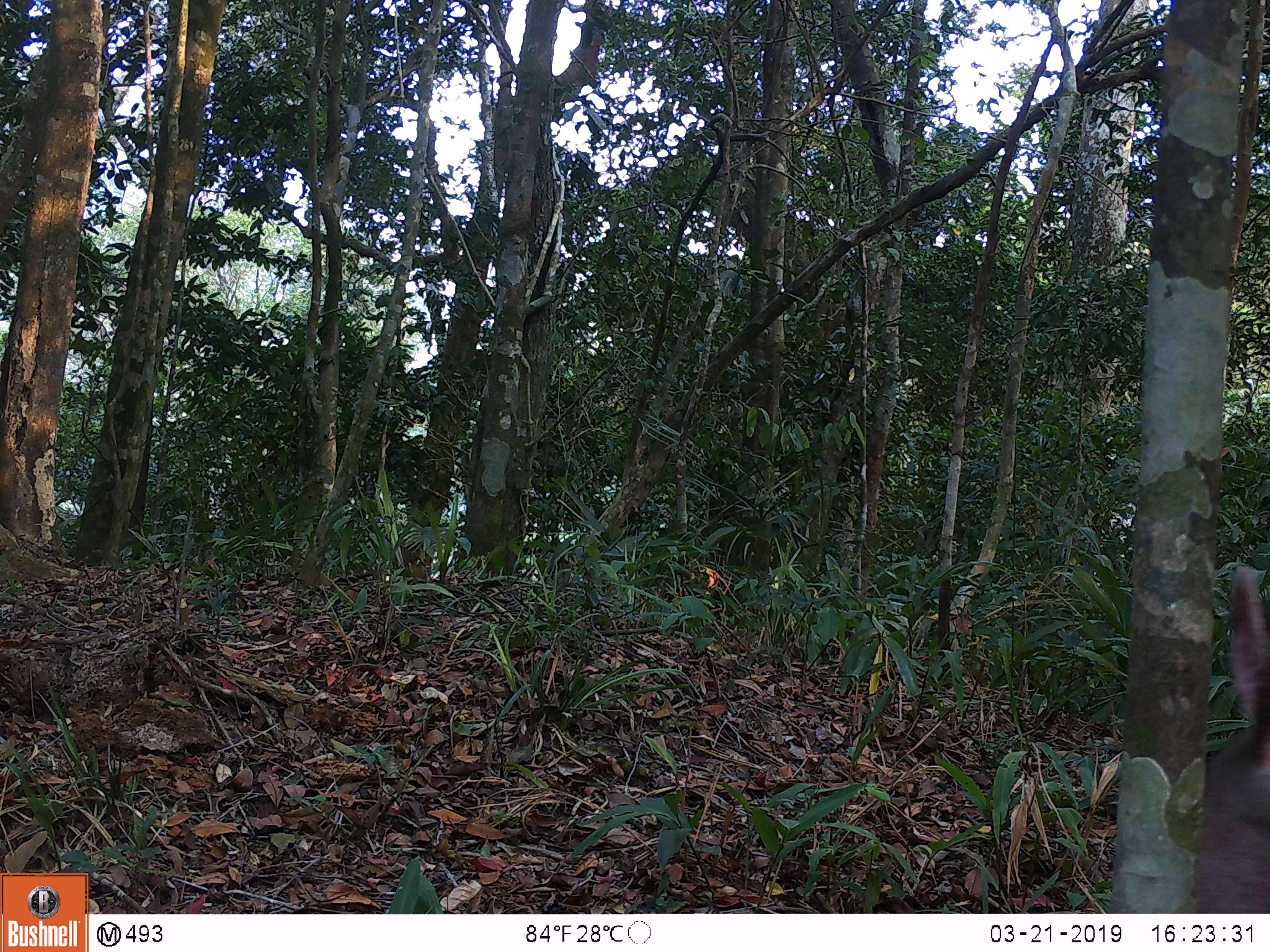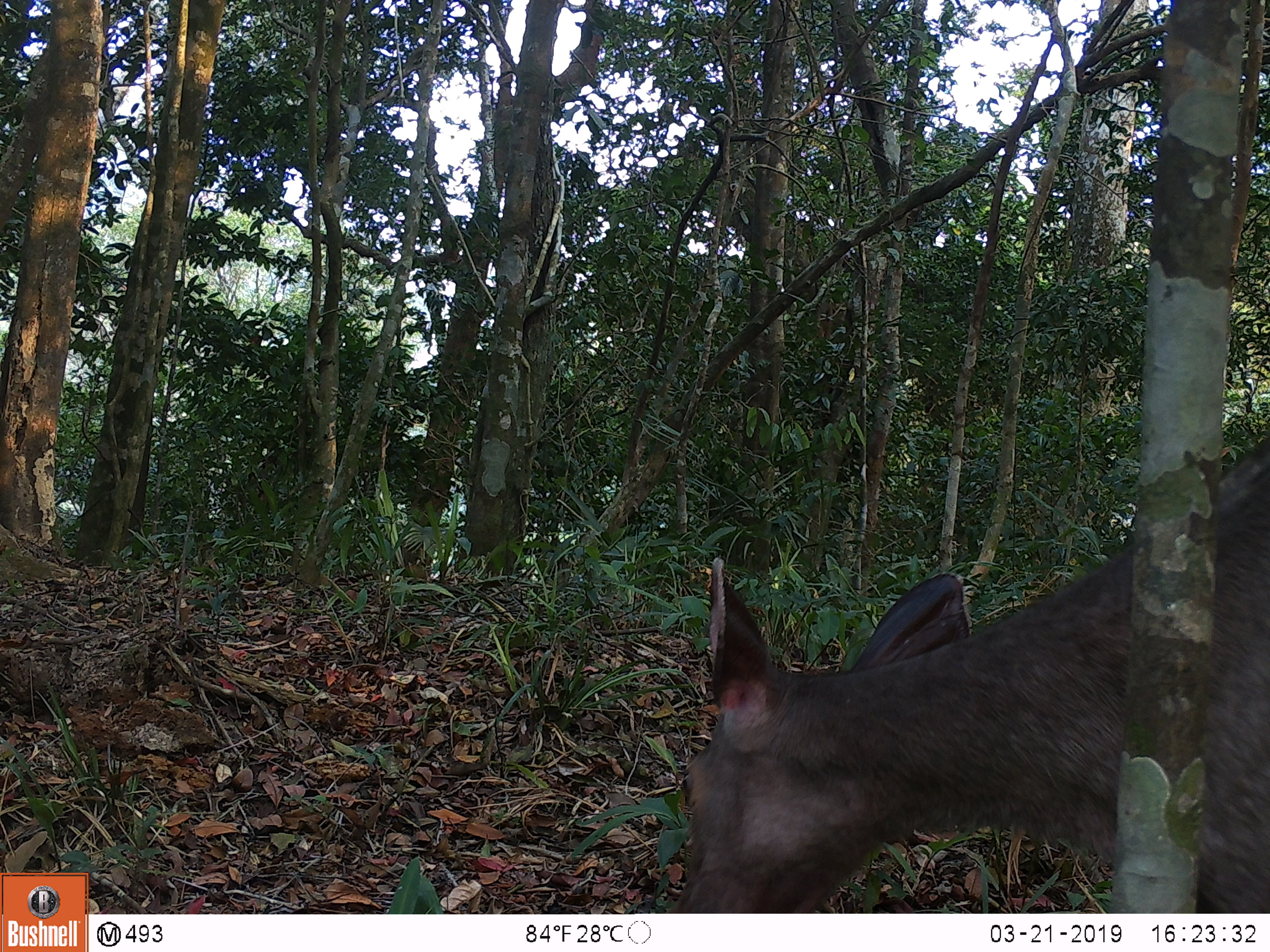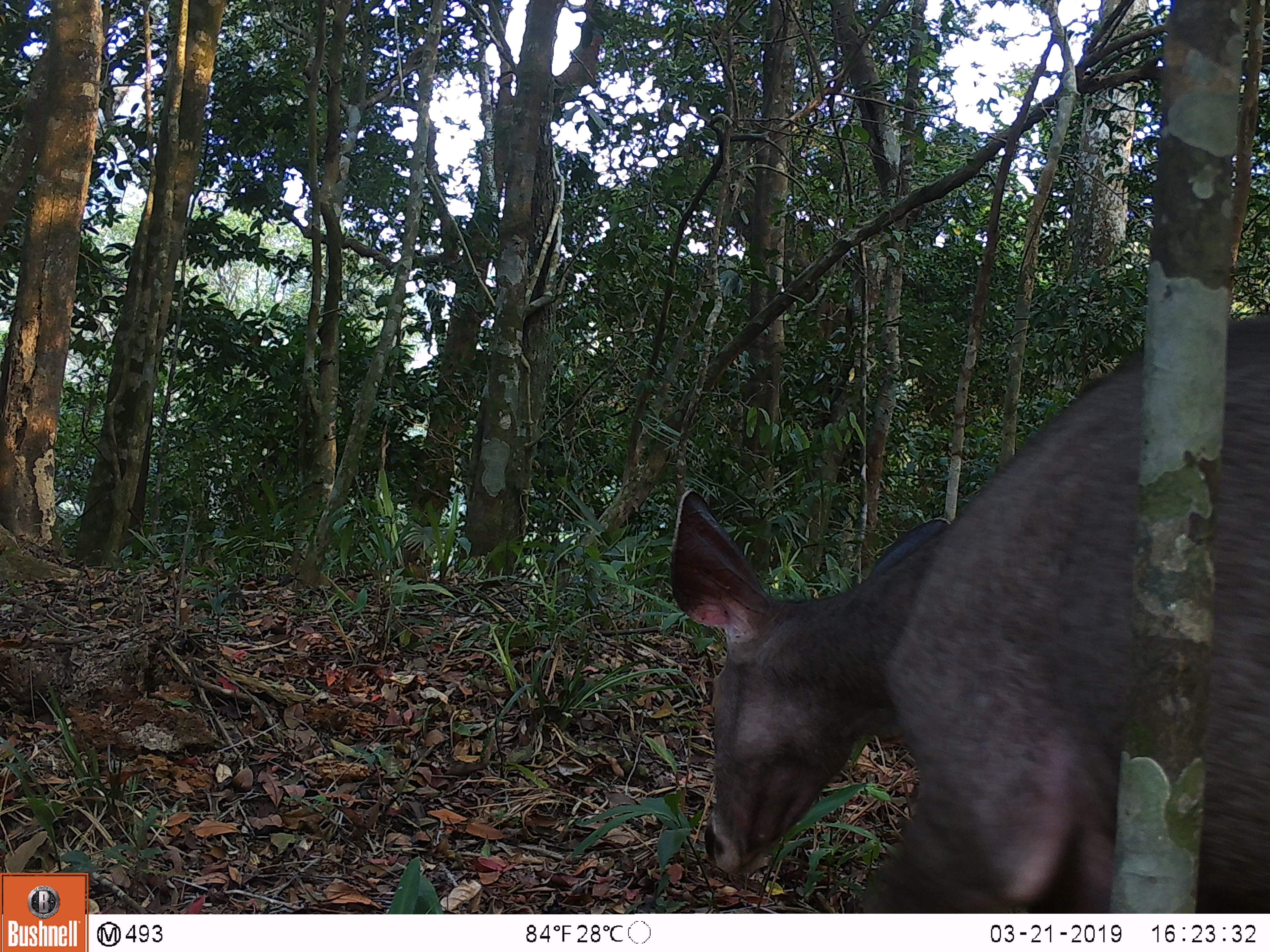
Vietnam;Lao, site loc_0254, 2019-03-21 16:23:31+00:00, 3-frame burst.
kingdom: Animalia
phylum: Chordata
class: Mammalia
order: Artiodactyla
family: Cervidae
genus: Rusa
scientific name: Rusa unicolor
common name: sambar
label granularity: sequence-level